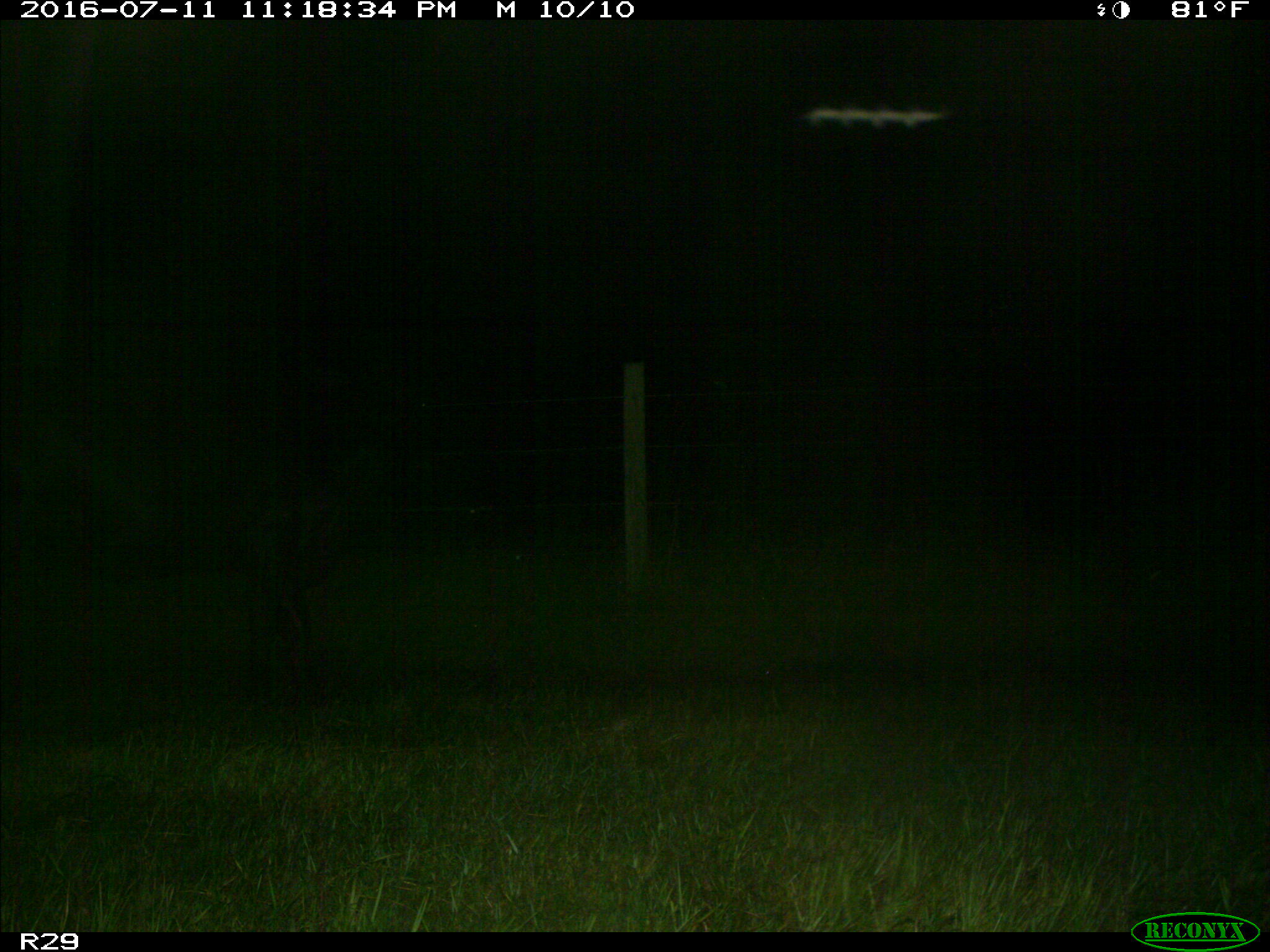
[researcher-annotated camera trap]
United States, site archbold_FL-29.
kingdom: Animalia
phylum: Chordata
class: Mammalia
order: Artiodactyla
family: Bovidae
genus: Bos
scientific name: Bos taurus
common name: domestic cow